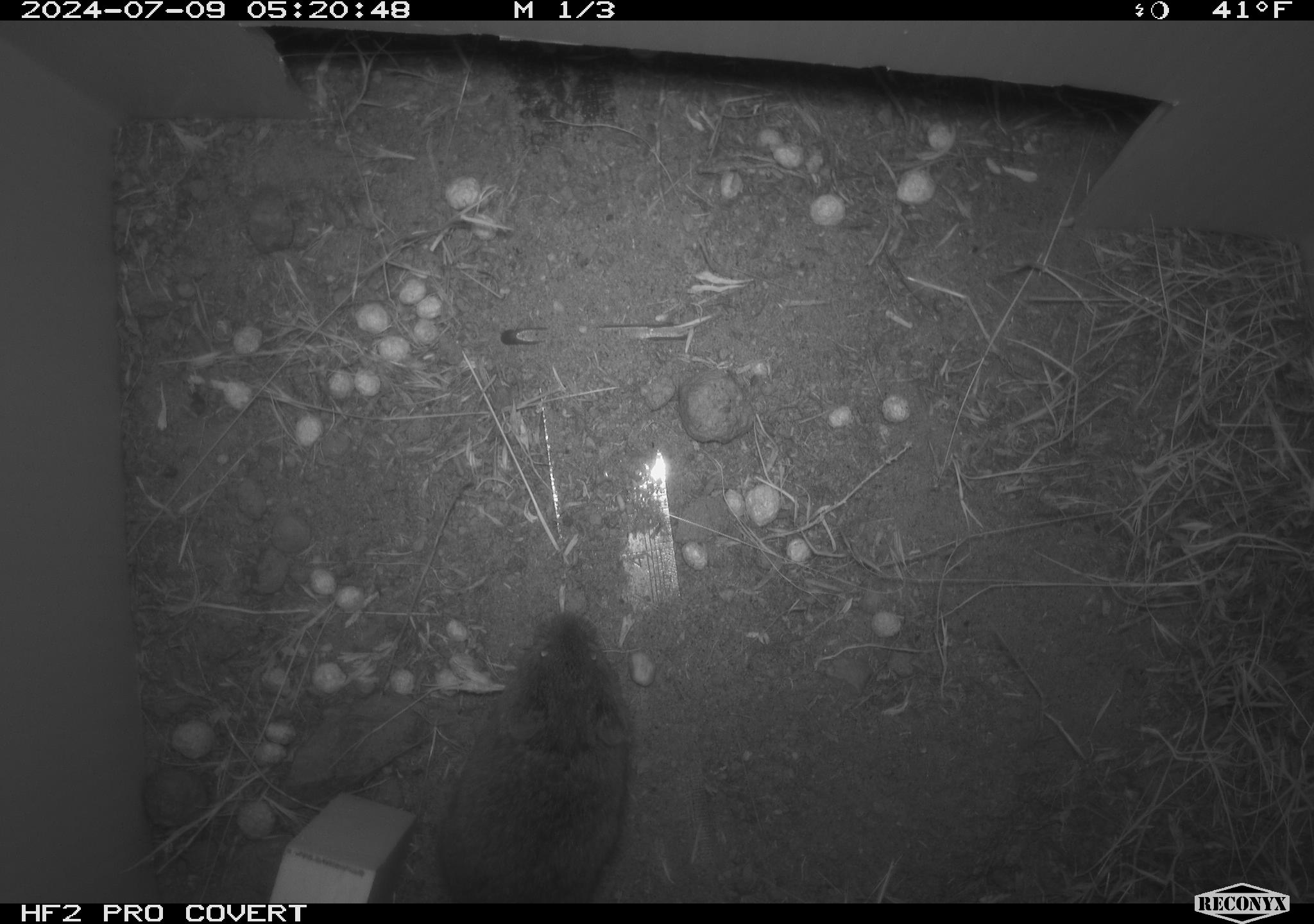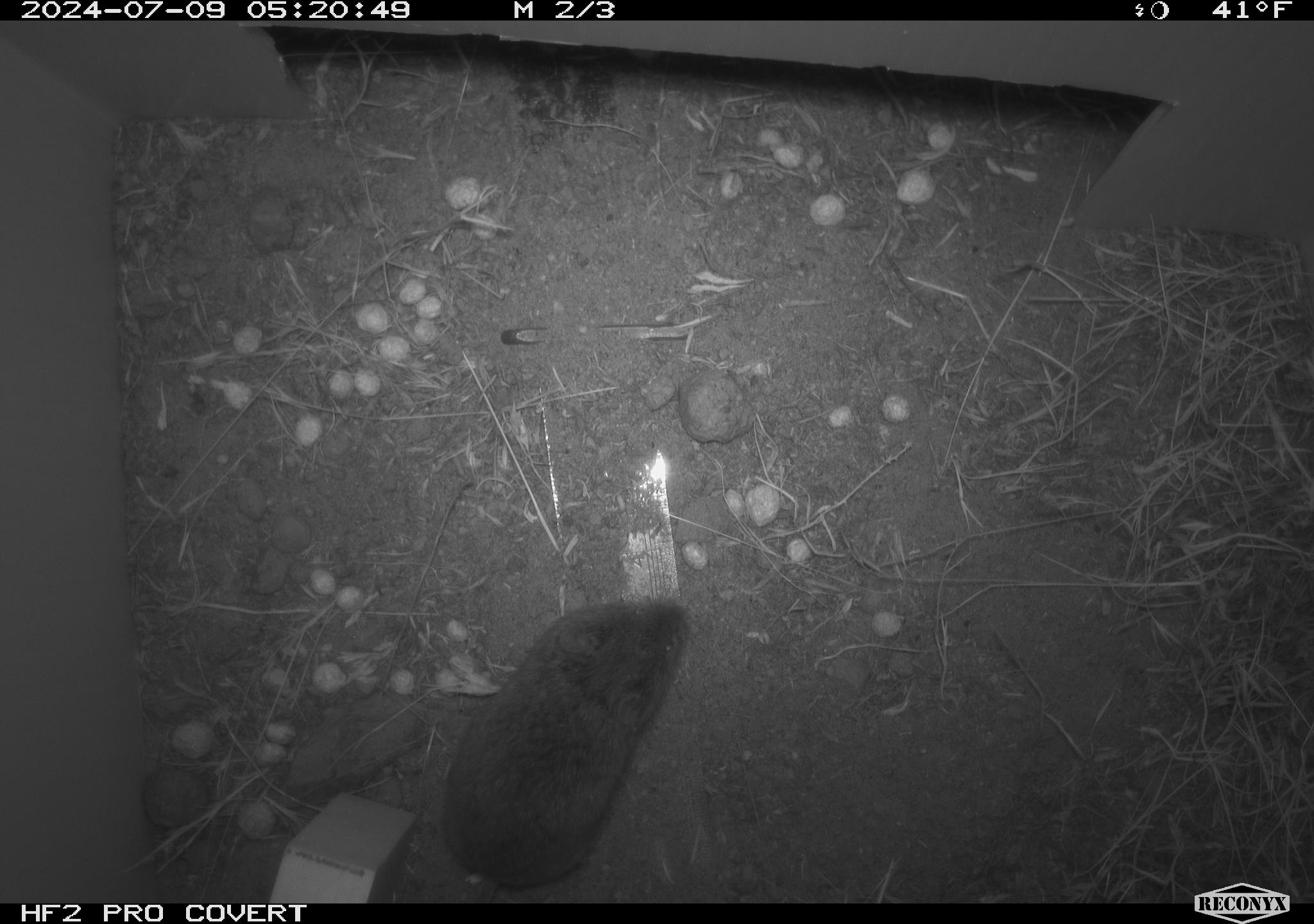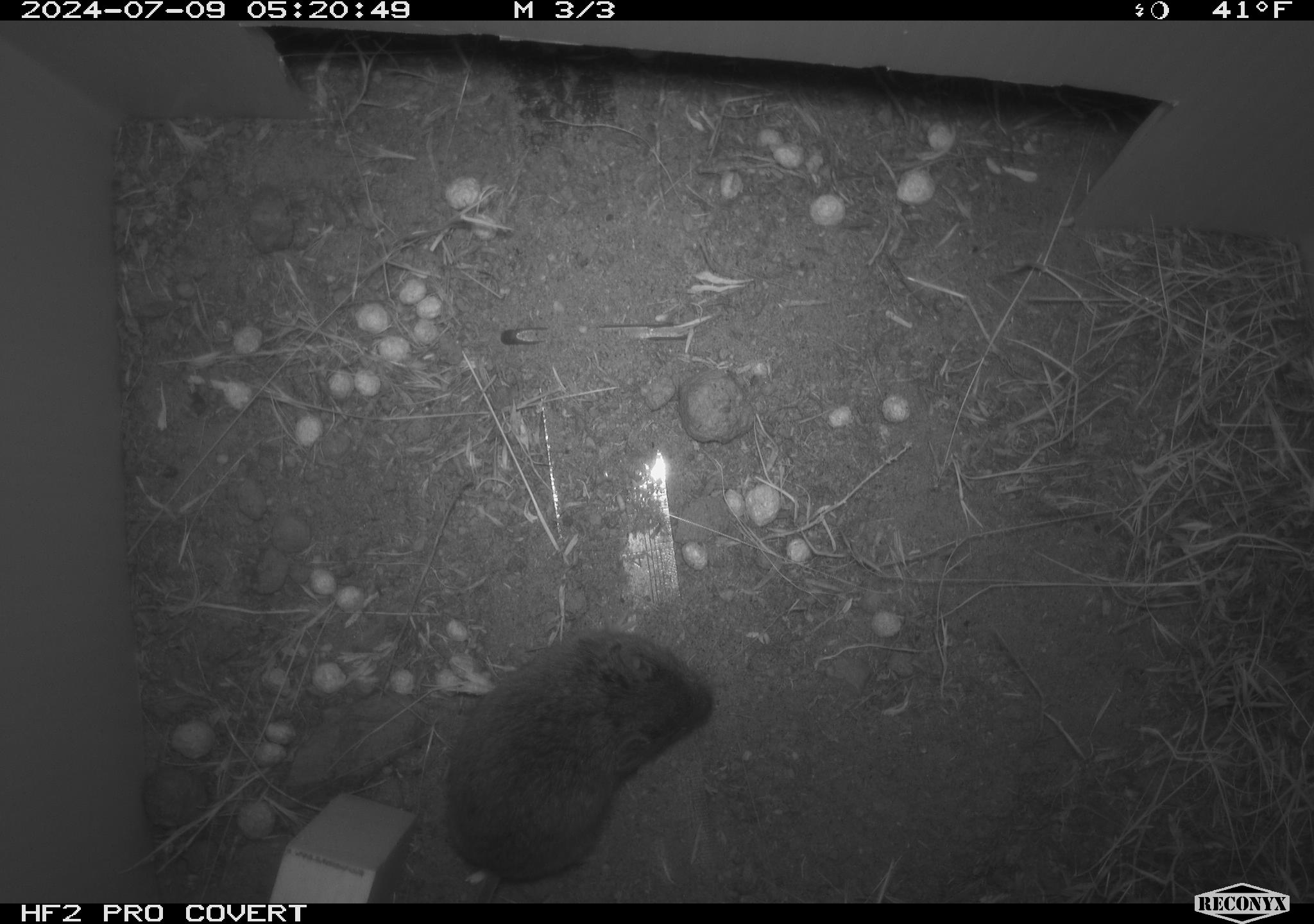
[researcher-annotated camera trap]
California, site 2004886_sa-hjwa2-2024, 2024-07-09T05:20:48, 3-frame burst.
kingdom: Animalia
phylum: Chordata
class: Mammalia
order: Rodentia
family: Cricetidae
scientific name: Cricetidae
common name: hamsters, voles, lemmings, and allies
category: cricetidae family